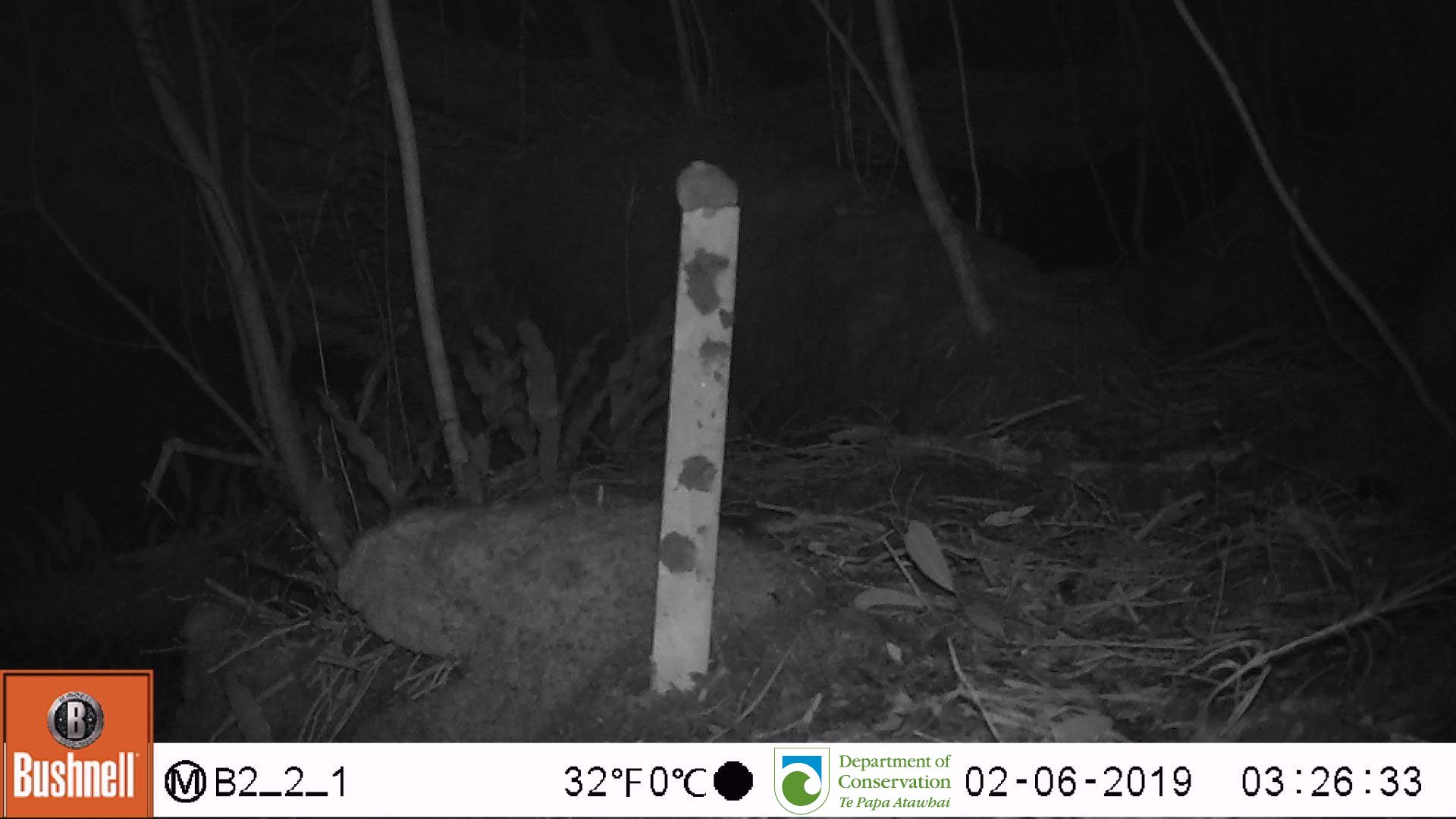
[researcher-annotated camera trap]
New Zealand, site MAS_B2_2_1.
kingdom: Animalia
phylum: Chordata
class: Mammalia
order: Rodentia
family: Muridae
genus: Mus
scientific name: Mus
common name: mouse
Mouse (Mus).